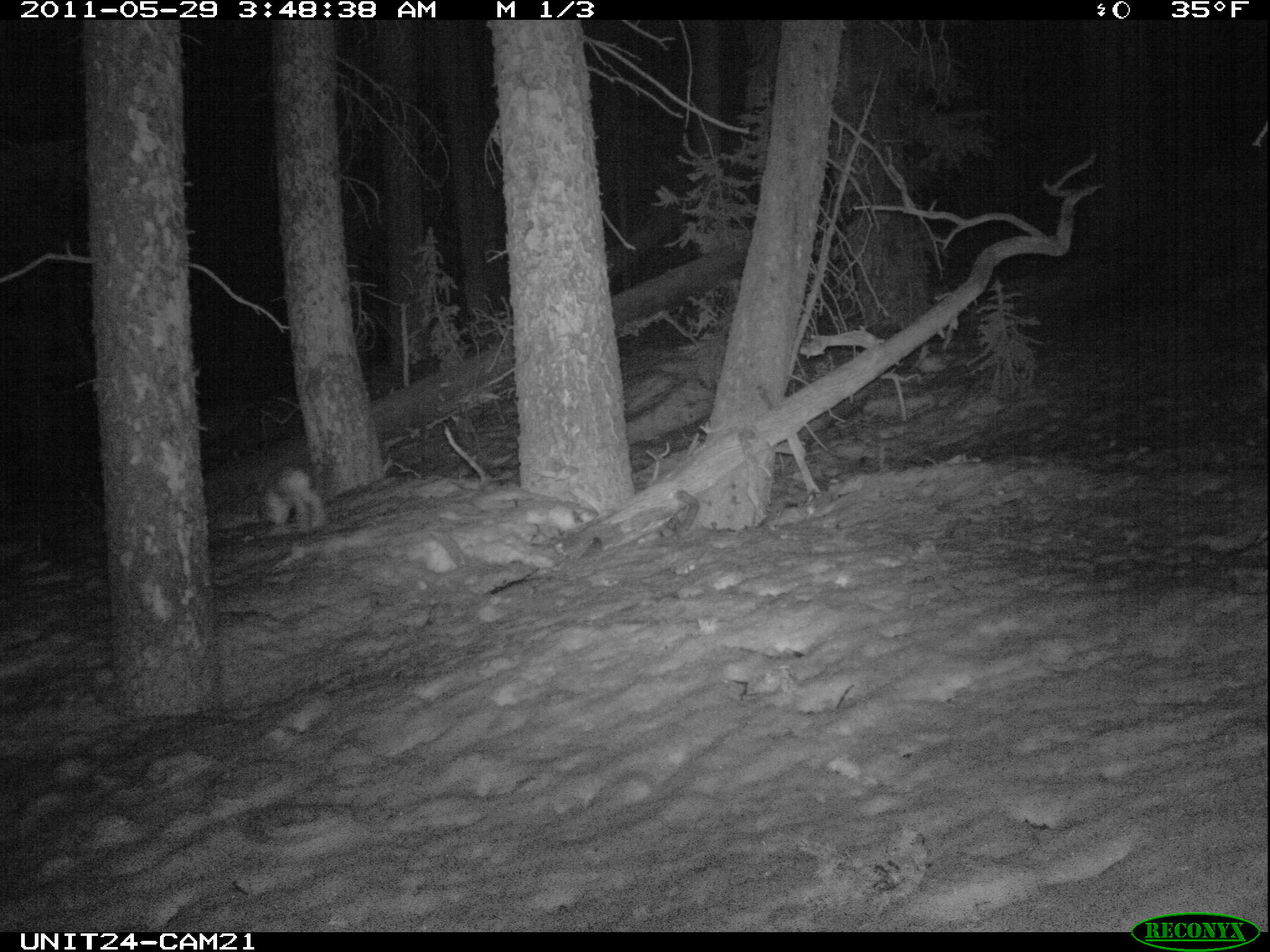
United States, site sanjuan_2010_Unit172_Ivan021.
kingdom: Animalia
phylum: Chordata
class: Mammalia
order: Lagomorpha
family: Leporidae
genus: Lepus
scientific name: Lepus americanus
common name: snowshoe hare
Lepus americanus (snowshoe hare).